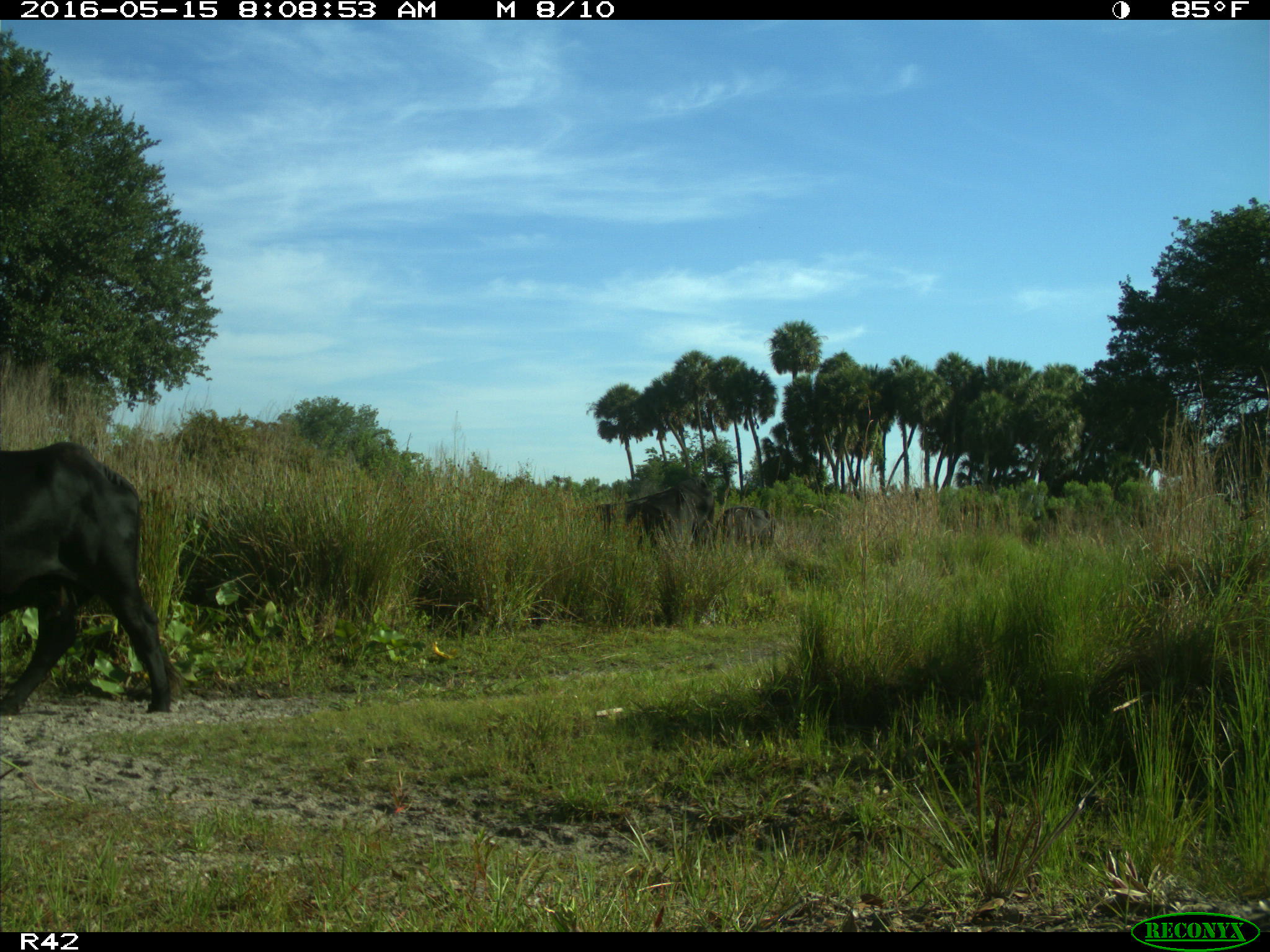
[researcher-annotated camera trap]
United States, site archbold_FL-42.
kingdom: Animalia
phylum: Chordata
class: Mammalia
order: Artiodactyla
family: Bovidae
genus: Bos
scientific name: Bos taurus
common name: domestic cow